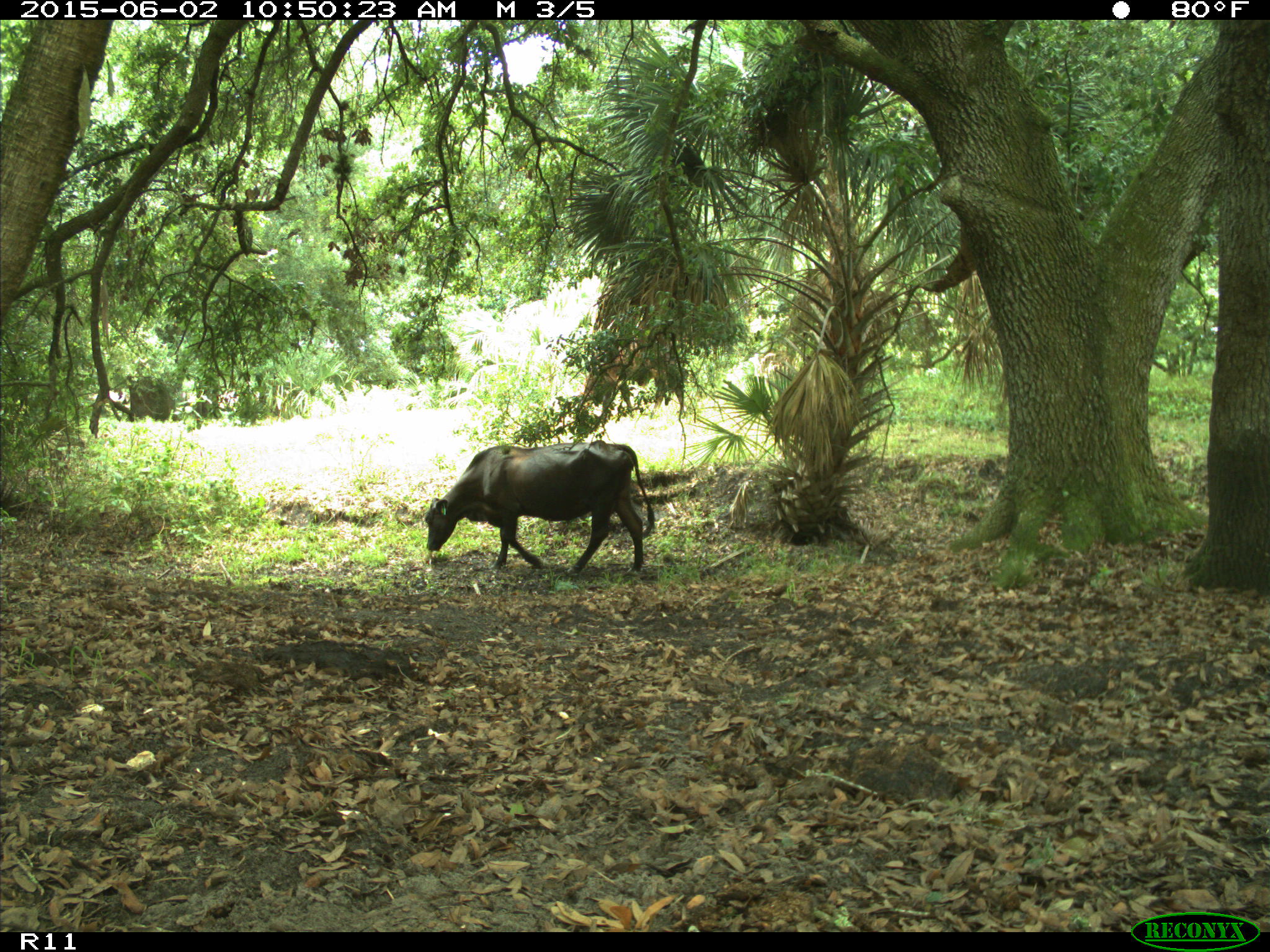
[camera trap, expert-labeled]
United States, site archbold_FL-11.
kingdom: Animalia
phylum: Chordata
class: Mammalia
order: Artiodactyla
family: Bovidae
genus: Bos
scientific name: Bos taurus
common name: domestic cow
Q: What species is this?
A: Bos taurus (domestic cow).